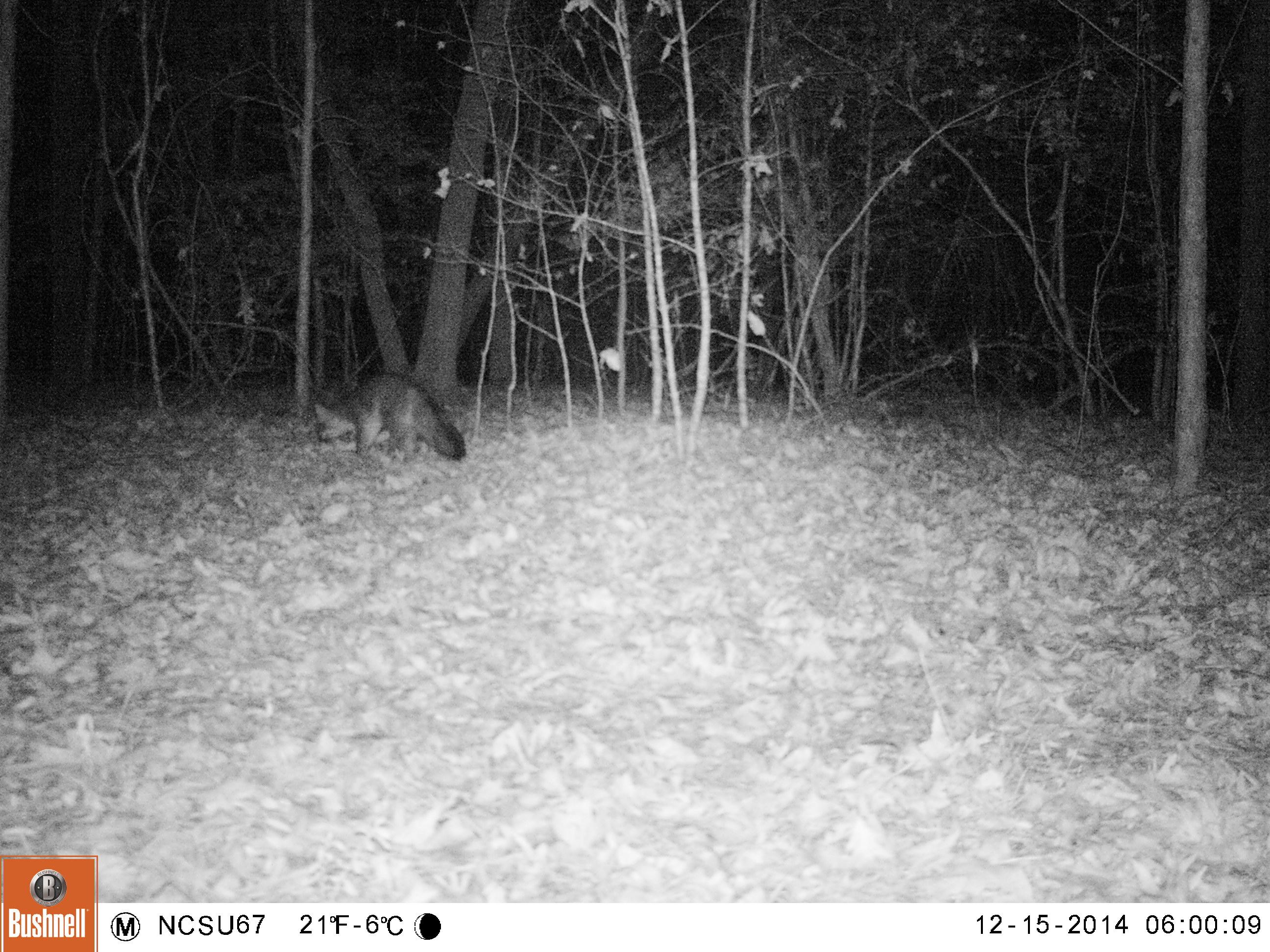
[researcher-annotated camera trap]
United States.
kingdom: Animalia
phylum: Chordata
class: Mammalia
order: Carnivora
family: Canidae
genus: Urocyon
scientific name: Urocyon cinereoargenteus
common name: gray fox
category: Grey Fox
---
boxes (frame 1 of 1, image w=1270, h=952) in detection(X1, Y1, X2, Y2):
Grey Fox: detection(302, 369, 462, 463)